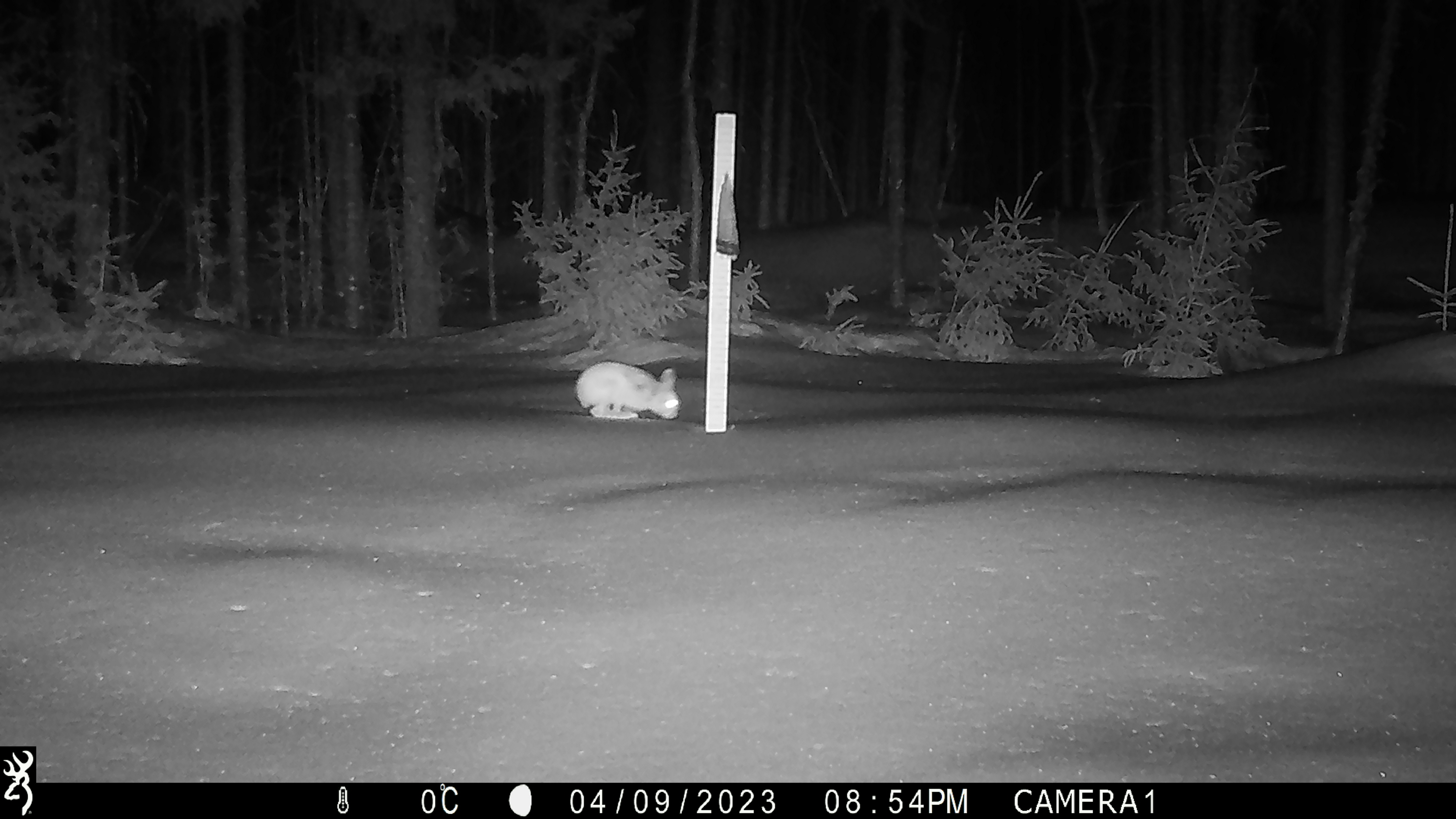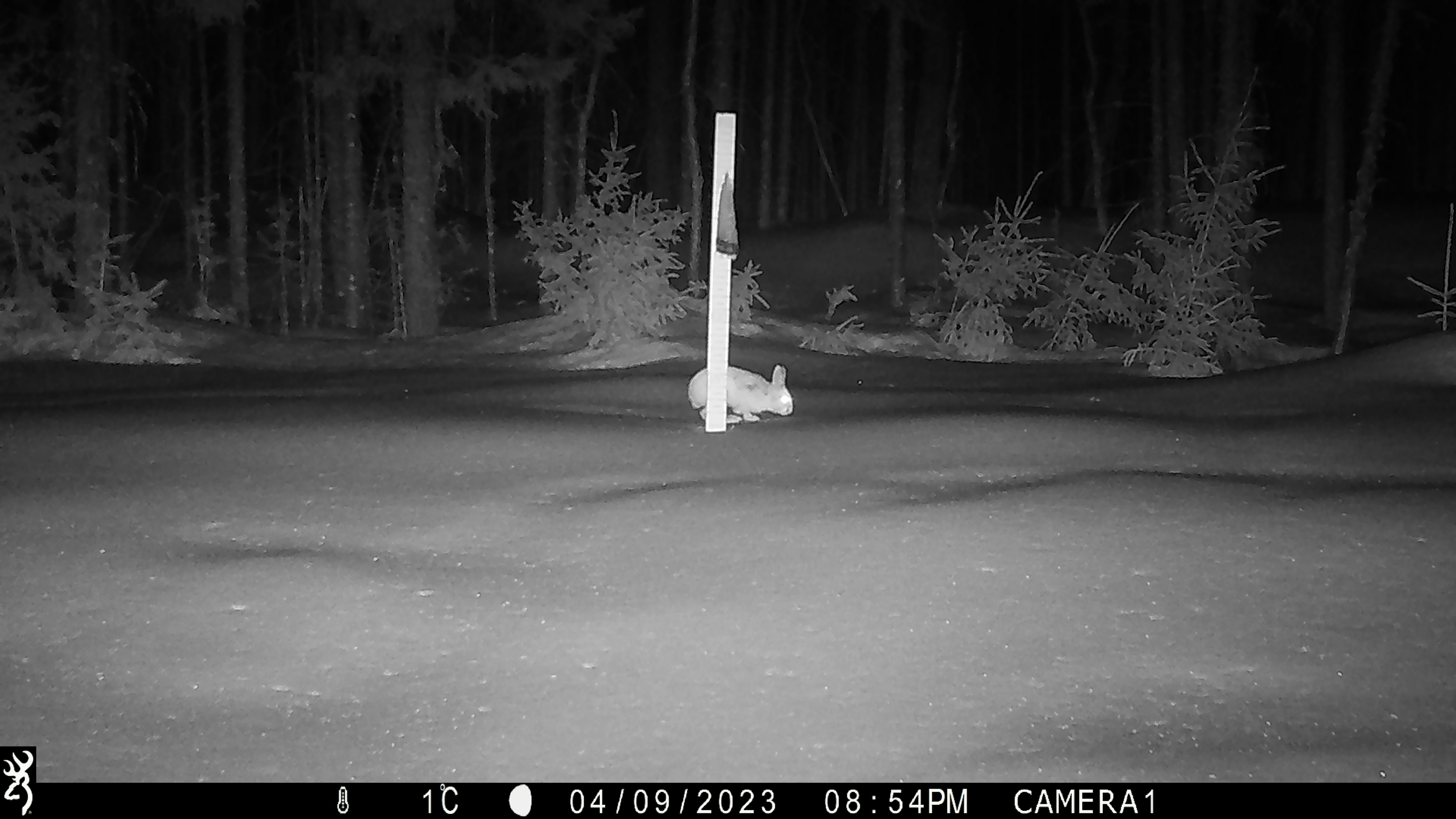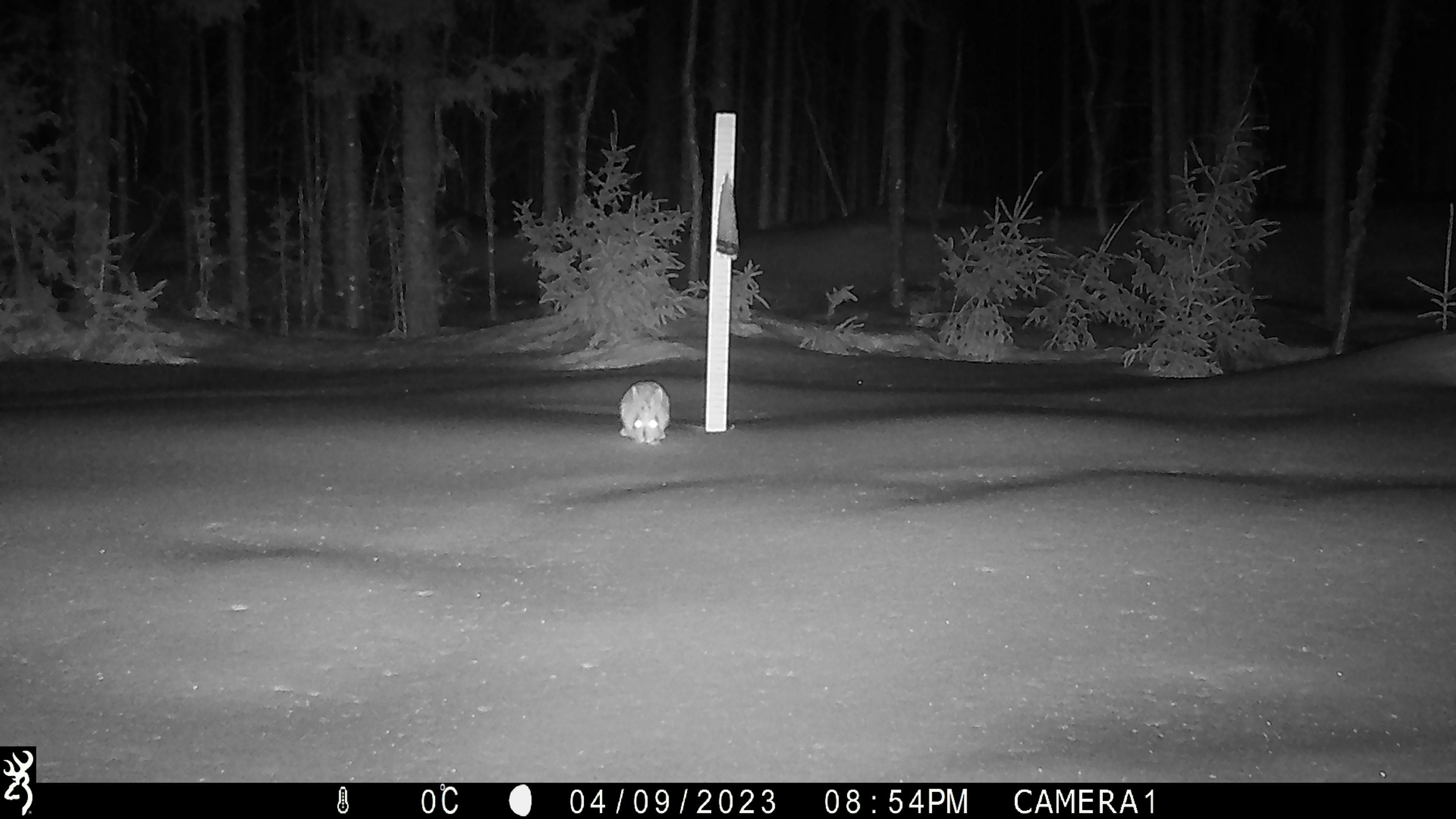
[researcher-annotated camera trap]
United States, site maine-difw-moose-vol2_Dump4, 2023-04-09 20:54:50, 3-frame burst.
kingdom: Animalia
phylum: Chordata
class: Mammalia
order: Lagomorpha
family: Leporidae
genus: Lepus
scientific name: Lepus americanus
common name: snowshoe hare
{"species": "snowshoe hare (Lepus americanus)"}